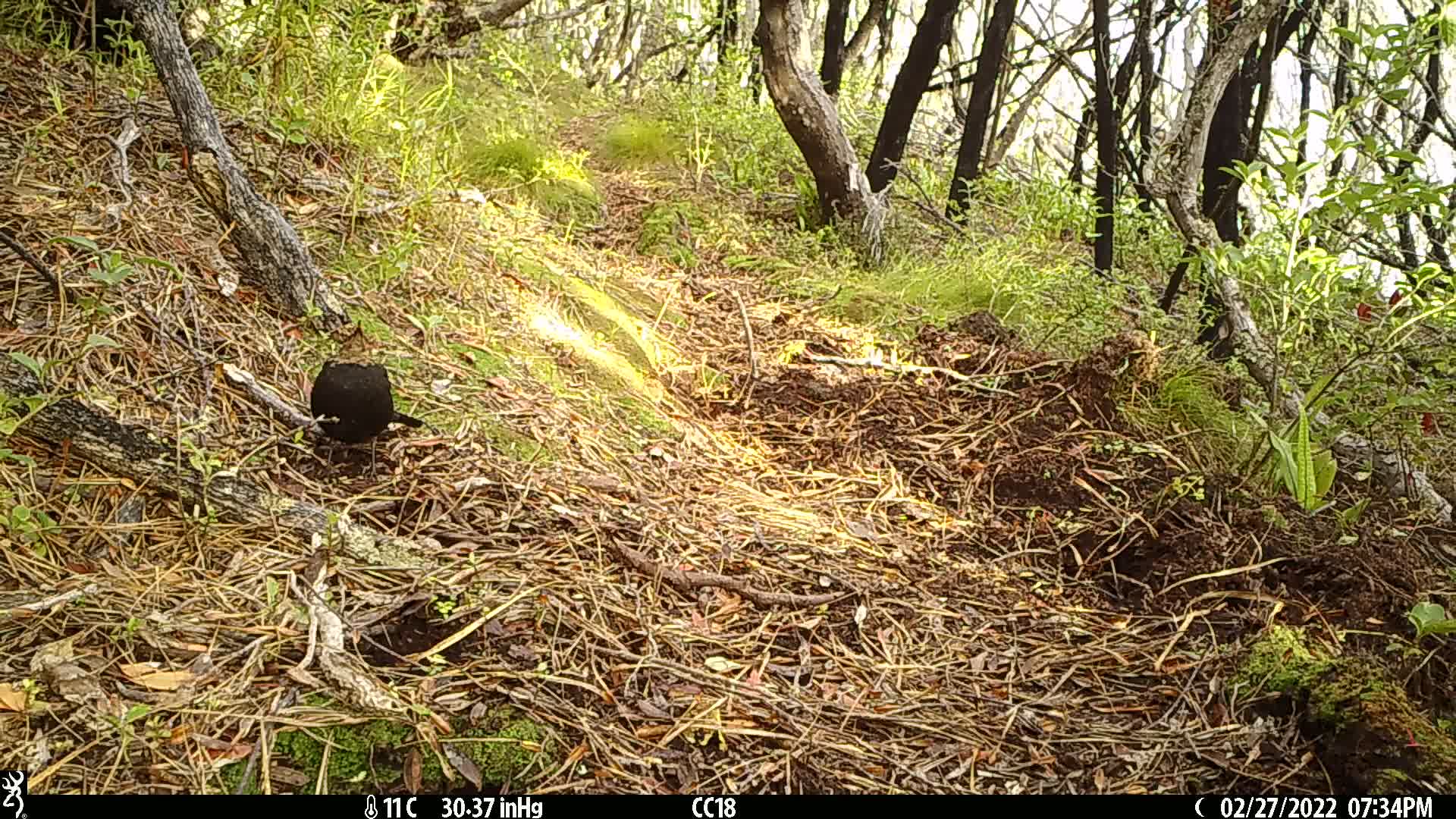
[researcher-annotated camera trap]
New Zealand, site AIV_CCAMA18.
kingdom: Animalia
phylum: Chordata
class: Aves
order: Passeriformes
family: Turdidae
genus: Turdus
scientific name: Turdus merula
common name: eurasian blackbird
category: blackbird